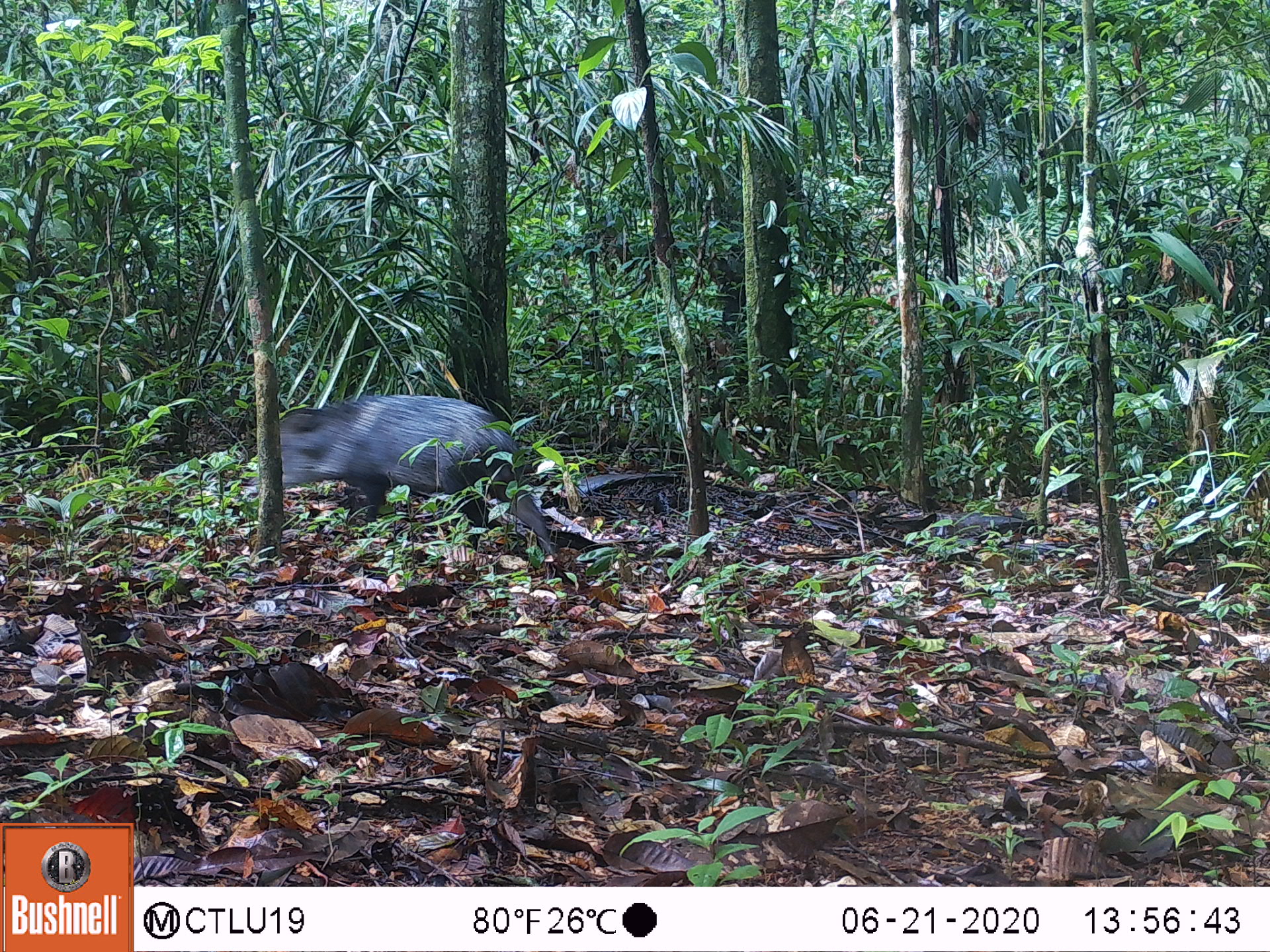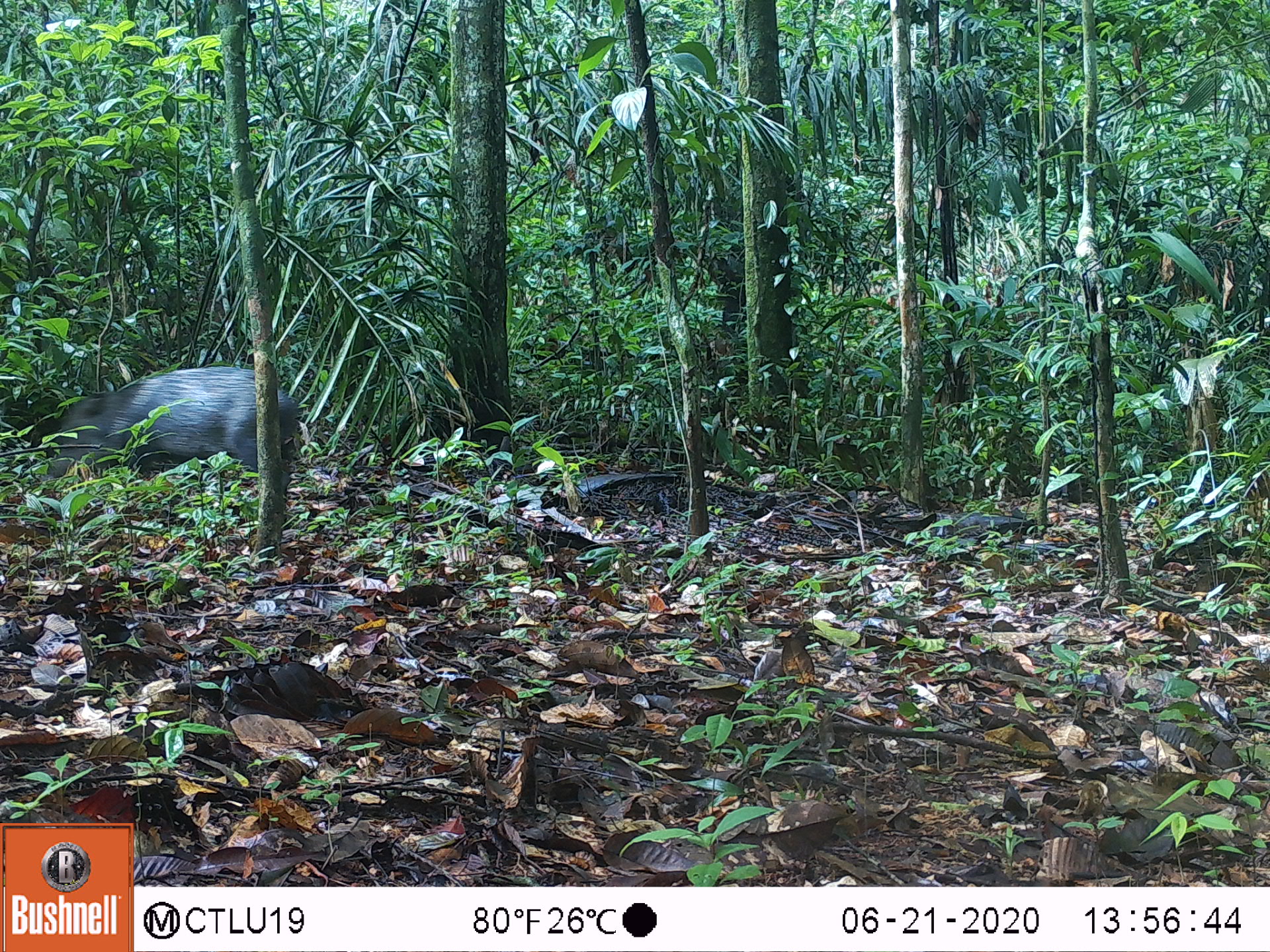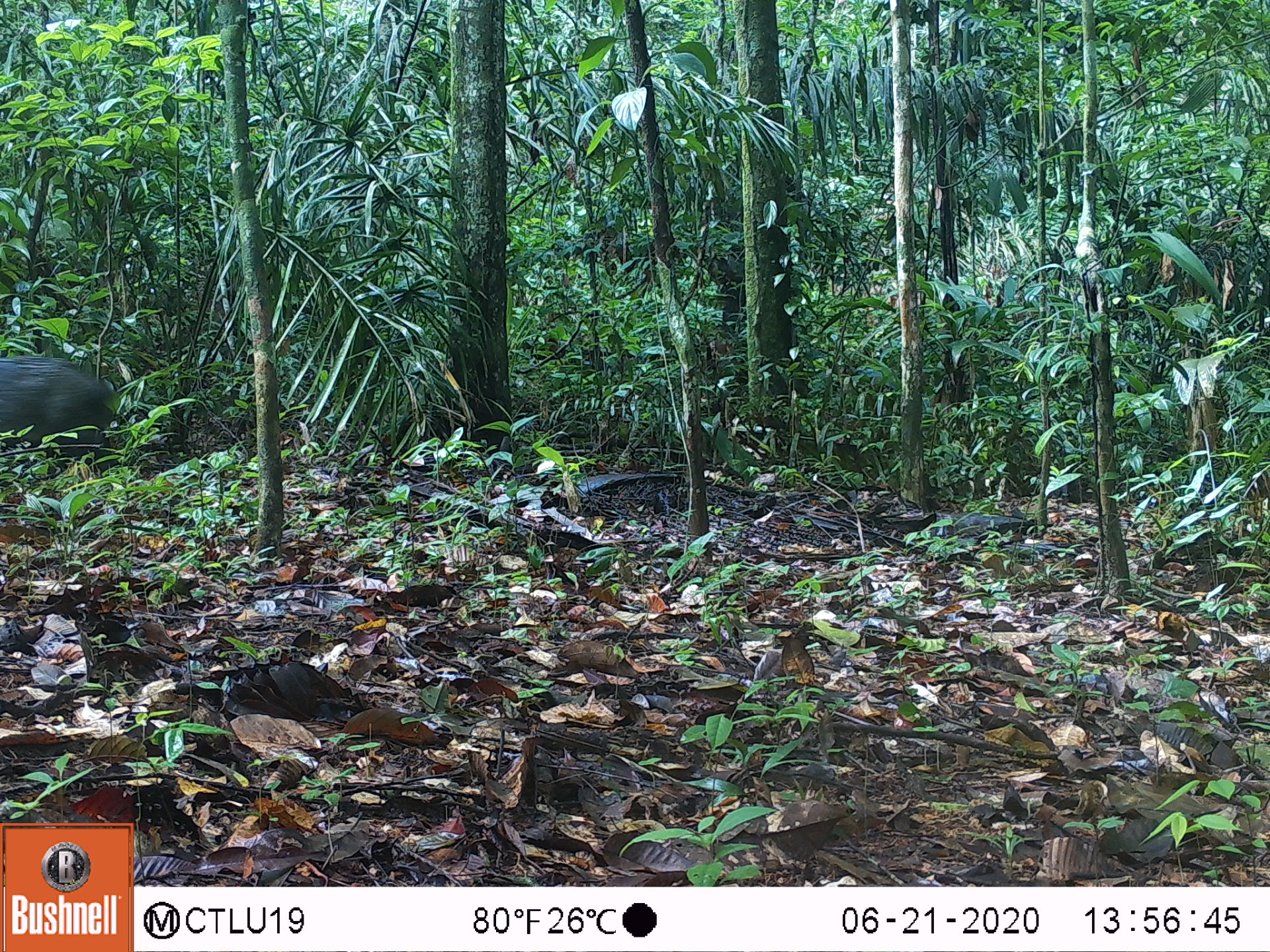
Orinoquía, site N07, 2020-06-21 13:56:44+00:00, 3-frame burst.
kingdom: Animalia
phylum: Chordata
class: Mammalia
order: Artiodactyla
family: Tayassuidae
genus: Pecari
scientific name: Pecari tajacu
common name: collared peccary